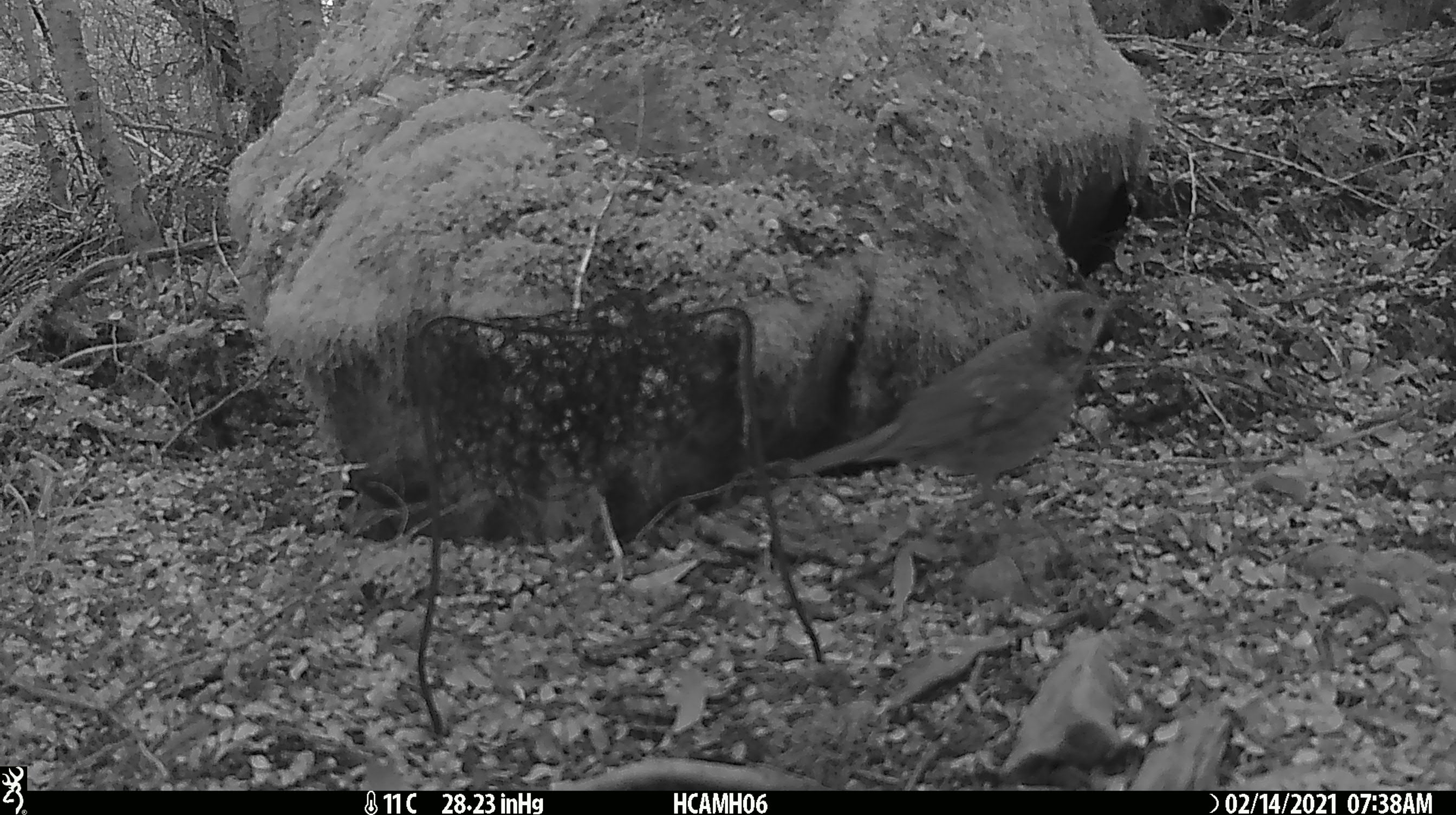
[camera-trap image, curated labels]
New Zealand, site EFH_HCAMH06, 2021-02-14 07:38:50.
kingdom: Animalia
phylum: Chordata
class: Aves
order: Passeriformes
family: Turdidae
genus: Turdus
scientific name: Turdus philomelos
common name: song thrush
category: thrush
Thrush (song thrush) (Turdus philomelos).